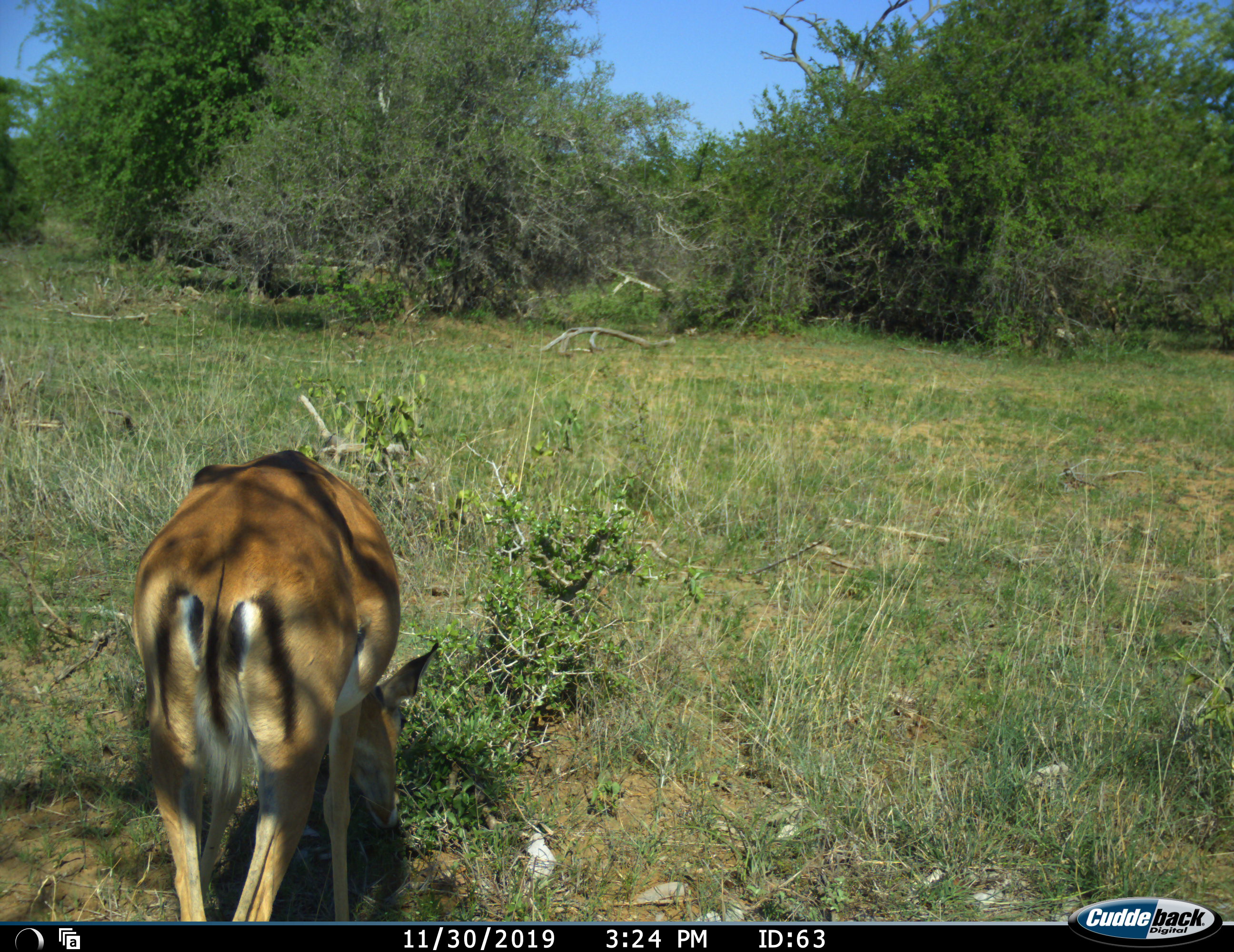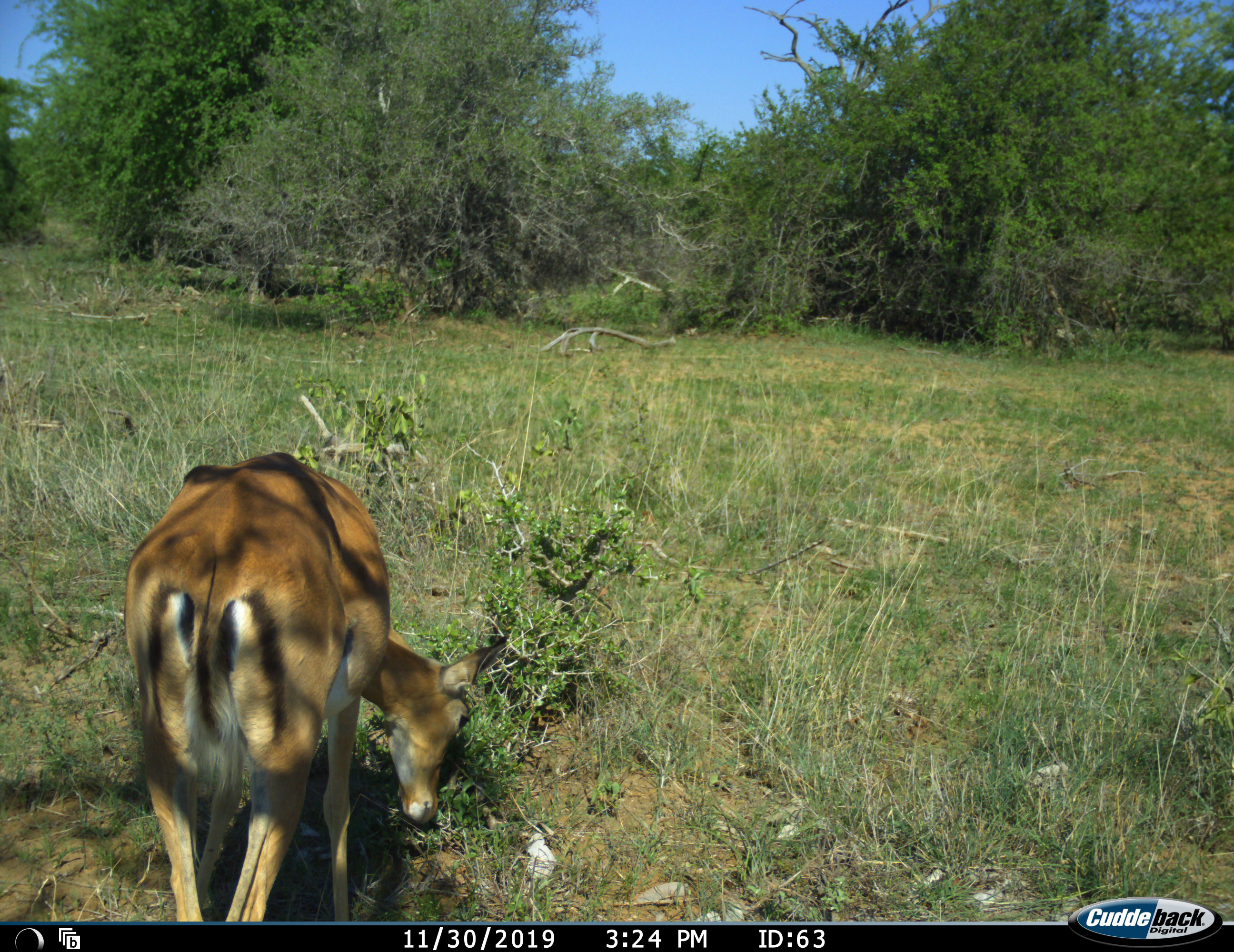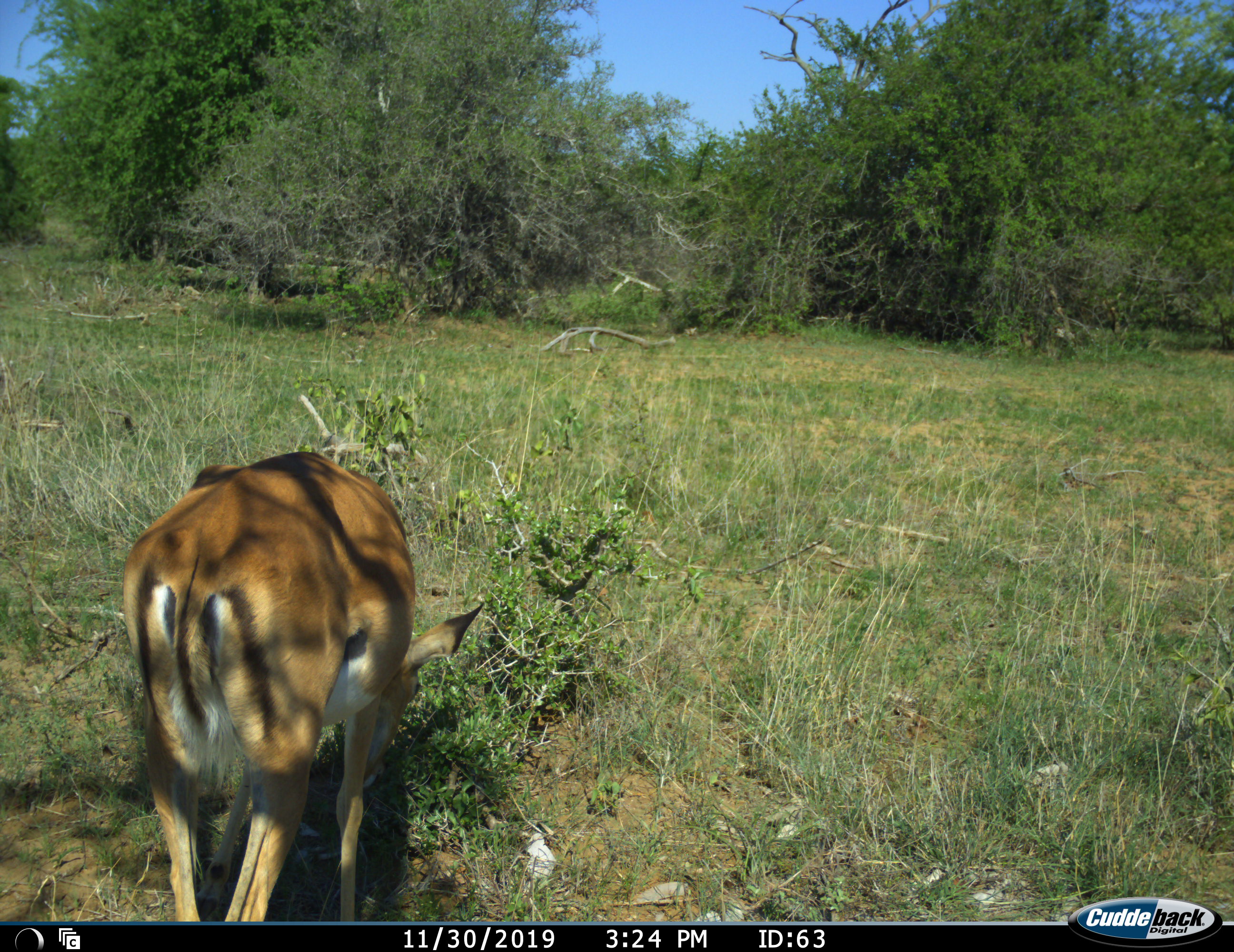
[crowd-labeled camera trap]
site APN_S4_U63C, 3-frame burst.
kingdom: Animalia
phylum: Chordata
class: Mammalia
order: Artiodactyla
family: Bovidae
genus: Aepyceros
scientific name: Aepyceros melampus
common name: impala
Impala (Aepyceros melampus), count 1. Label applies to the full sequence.